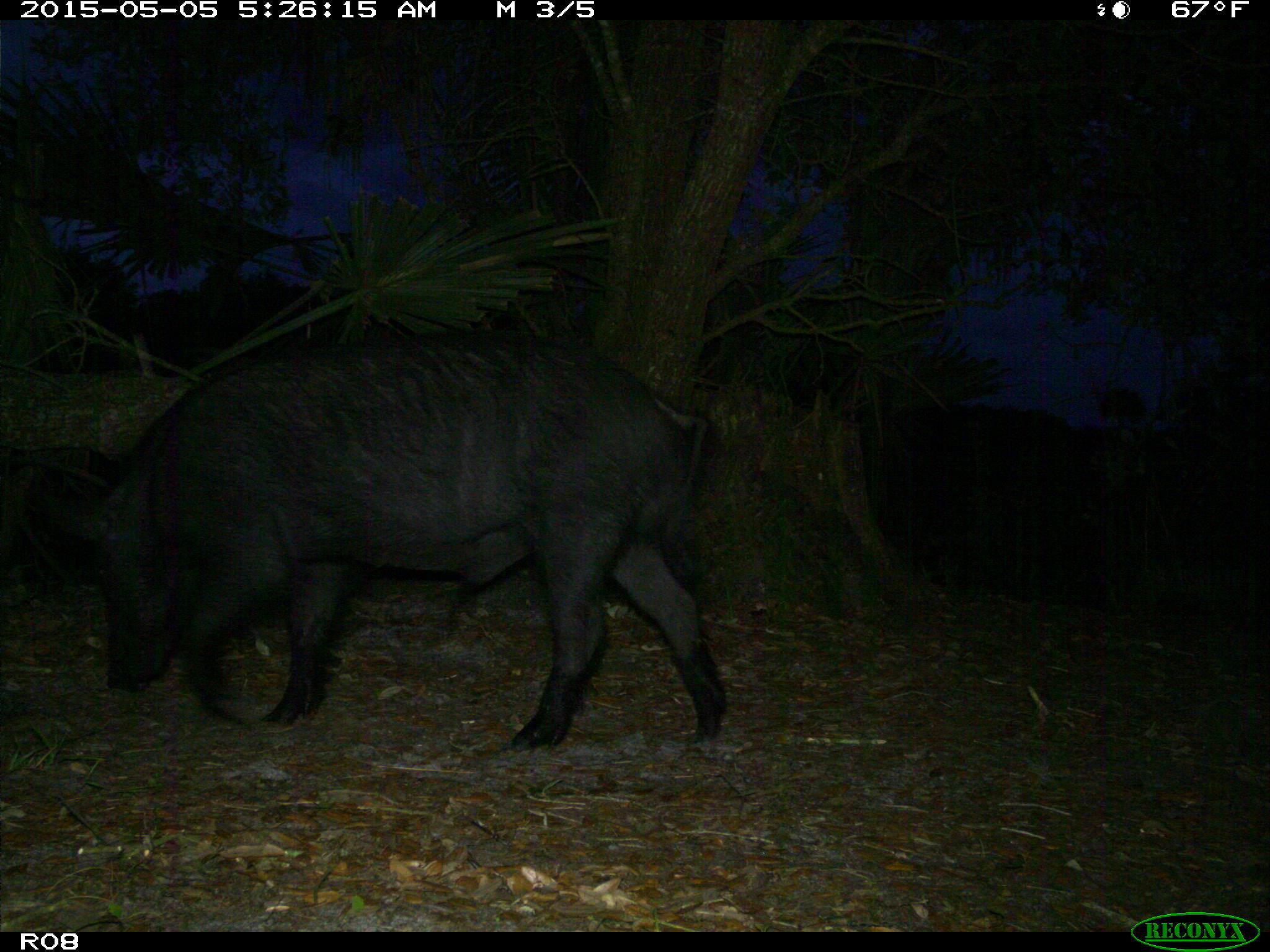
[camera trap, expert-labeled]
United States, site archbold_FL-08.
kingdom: Animalia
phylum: Chordata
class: Mammalia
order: Artiodactyla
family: Suidae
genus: Sus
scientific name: Sus scrofa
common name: wild boar